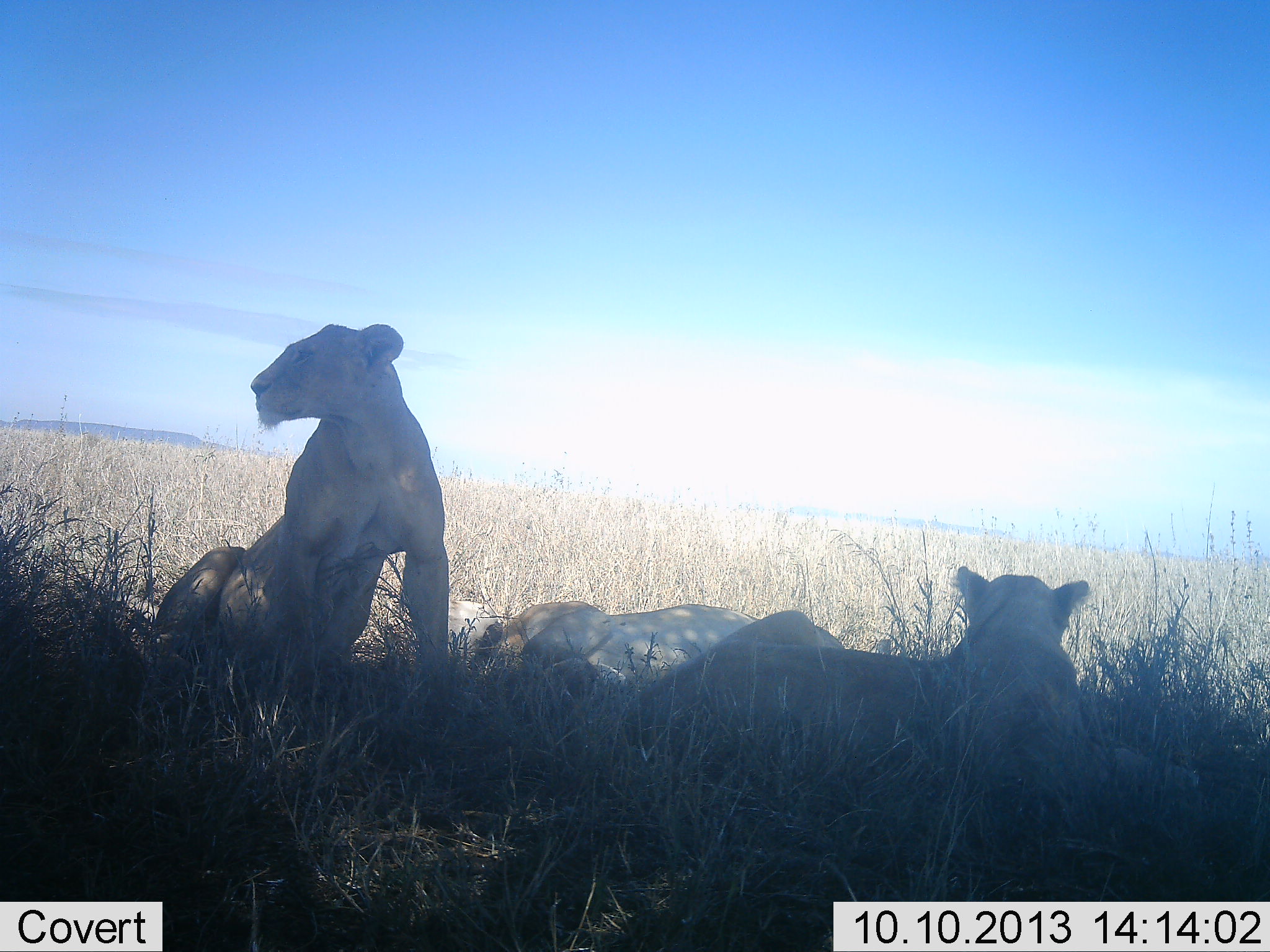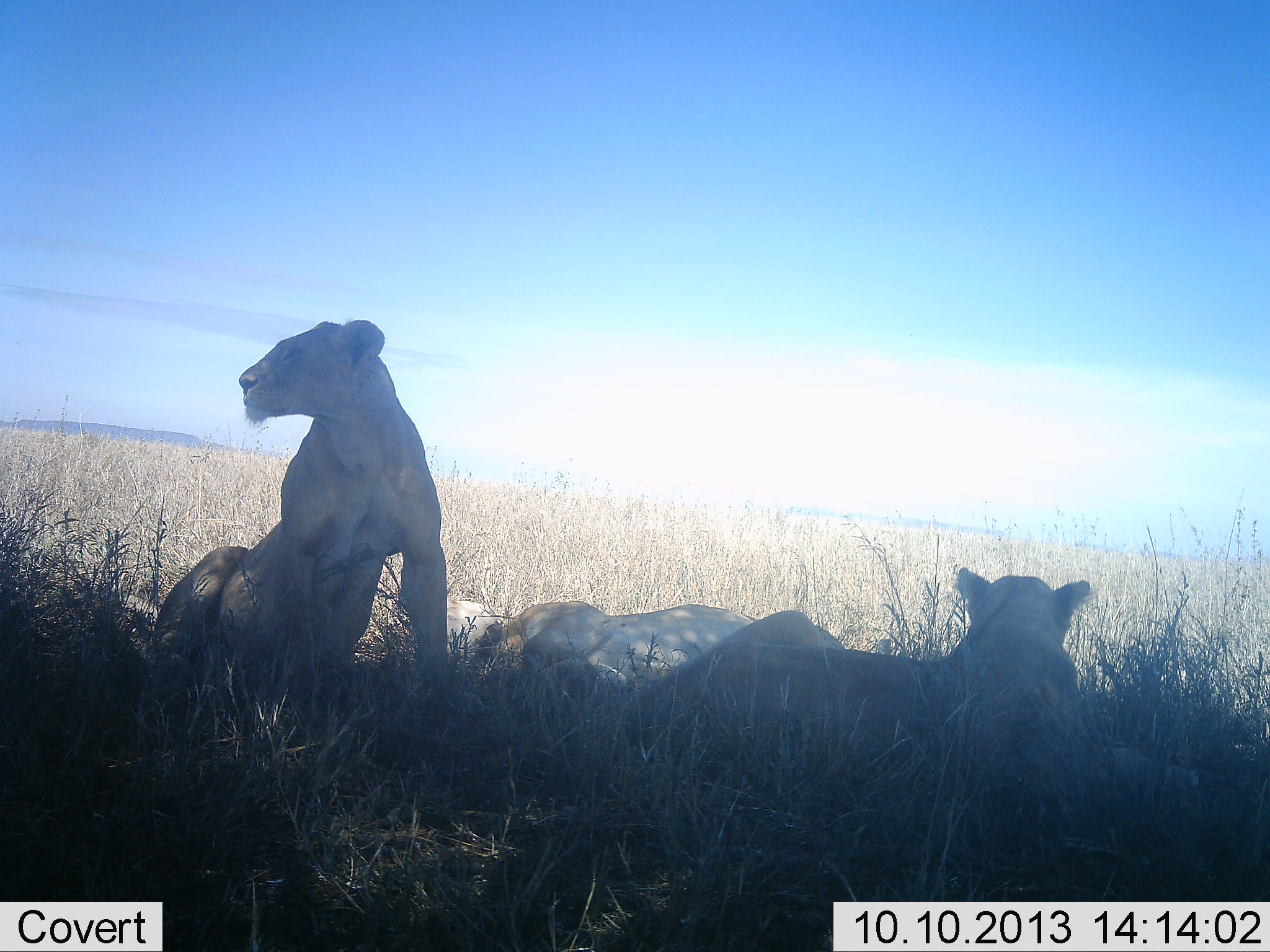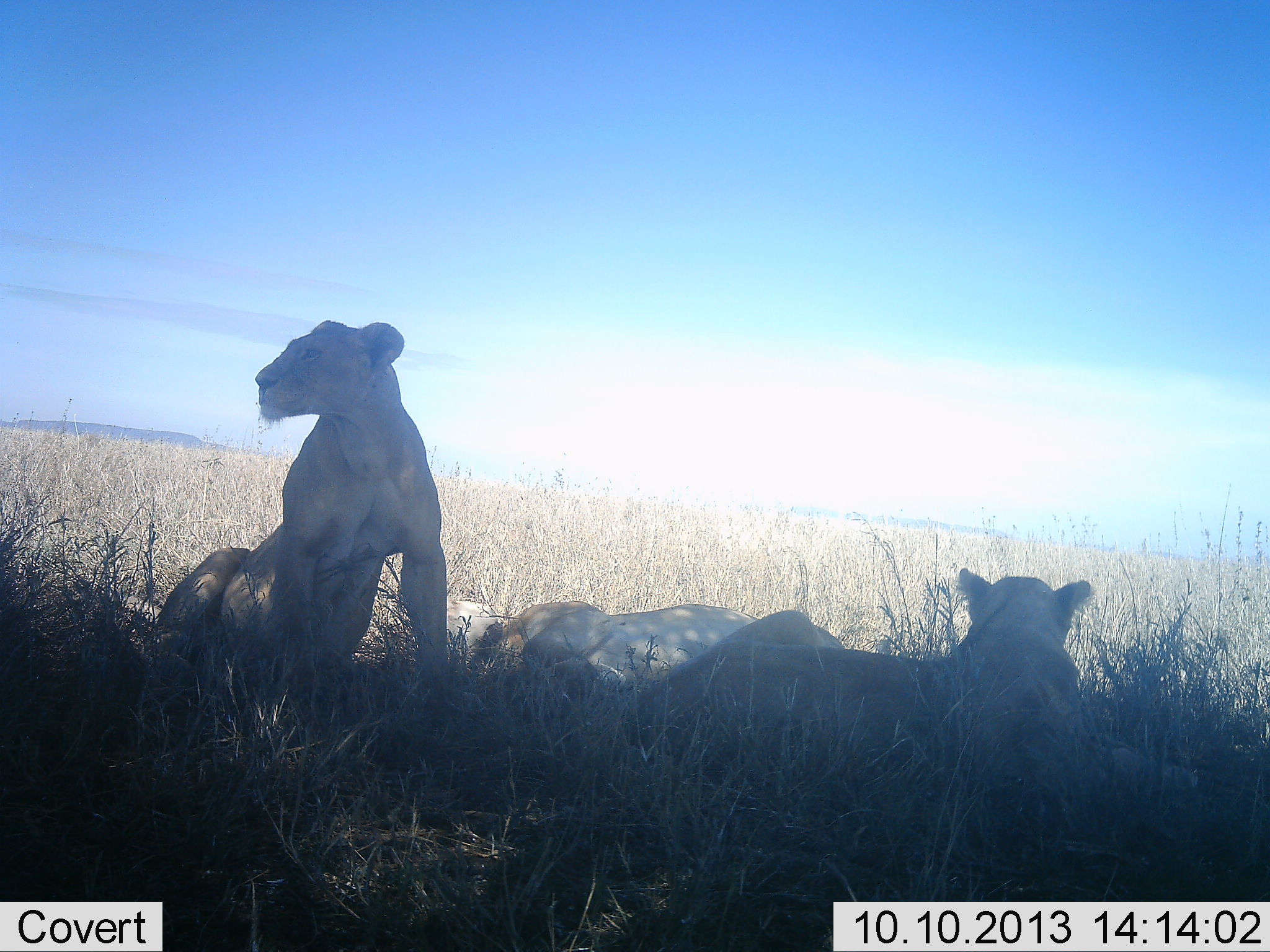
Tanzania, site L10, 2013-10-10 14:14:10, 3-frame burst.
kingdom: Animalia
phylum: Chordata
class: Mammalia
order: Carnivora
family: Felidae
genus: Panthera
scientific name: Panthera leo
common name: lion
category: lionfemale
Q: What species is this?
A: Lionfemale (lion) (Panthera leo).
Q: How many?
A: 3.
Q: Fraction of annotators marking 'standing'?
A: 10%.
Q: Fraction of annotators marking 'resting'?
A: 100%.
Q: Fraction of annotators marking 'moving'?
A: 0%.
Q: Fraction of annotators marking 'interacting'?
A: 0%.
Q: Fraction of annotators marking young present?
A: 0%.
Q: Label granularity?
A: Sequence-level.